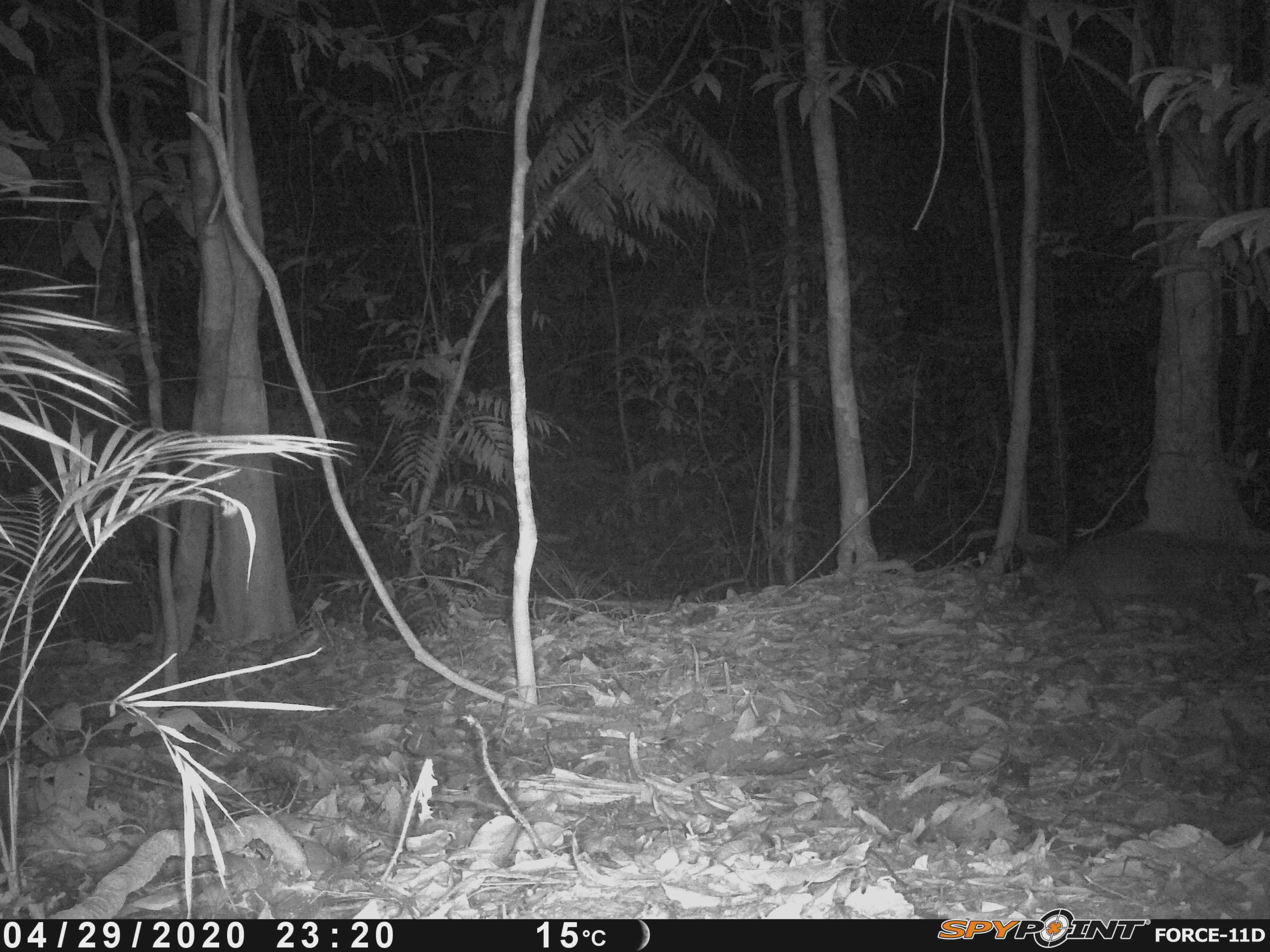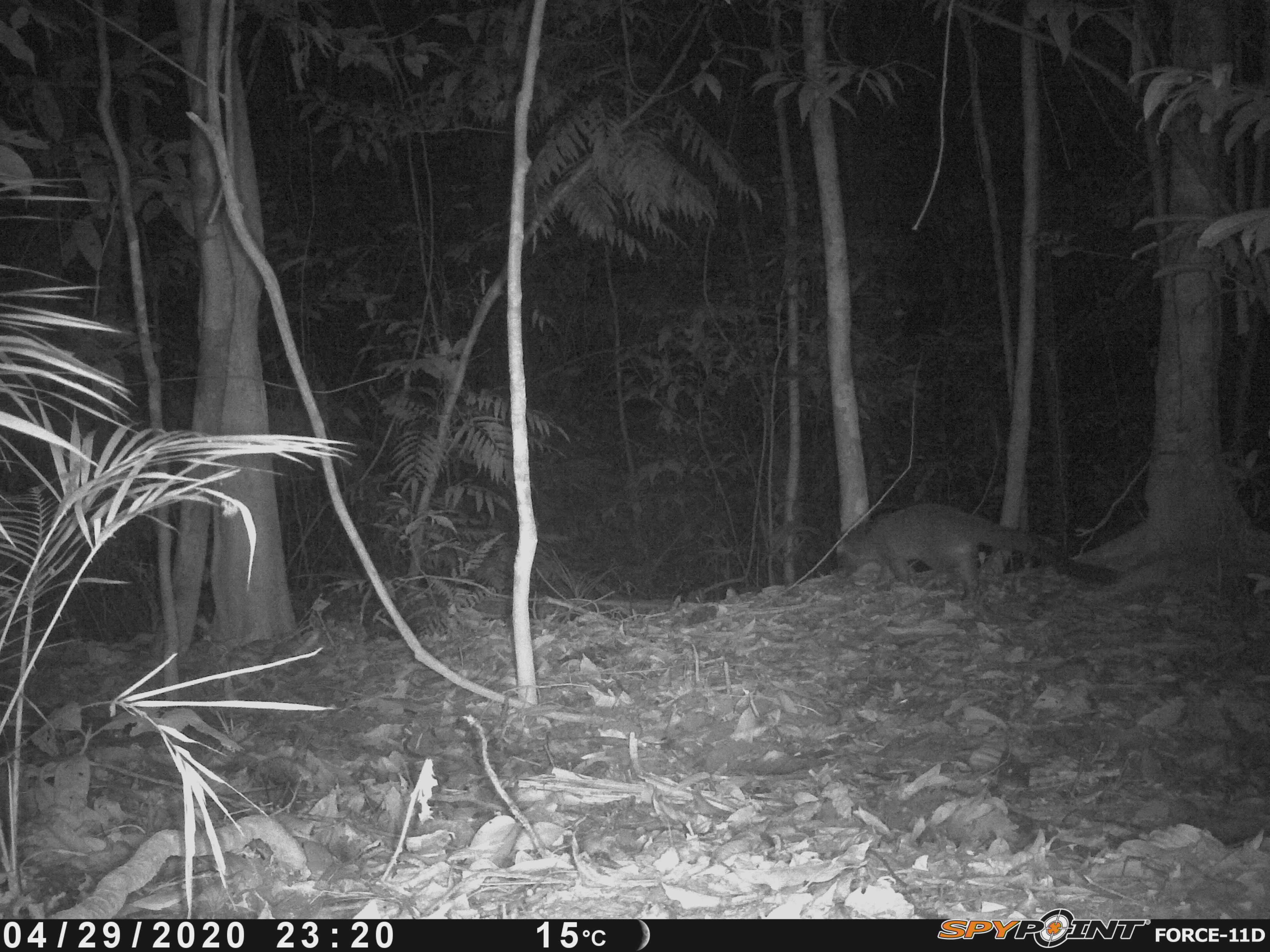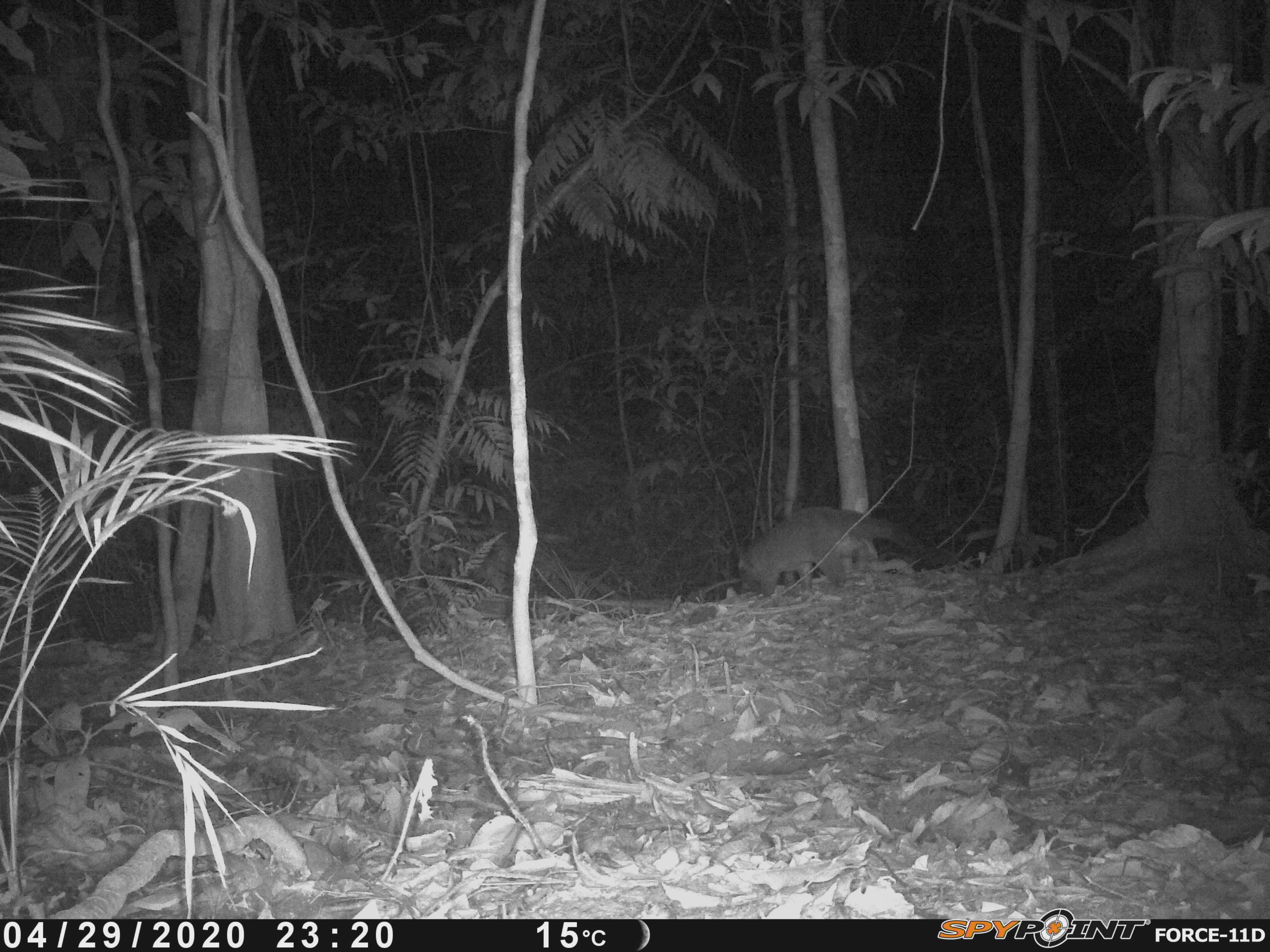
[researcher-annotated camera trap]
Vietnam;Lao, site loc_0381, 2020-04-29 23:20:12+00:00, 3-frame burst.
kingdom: Animalia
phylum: Chordata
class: Mammalia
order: Carnivora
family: Viverridae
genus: Paguma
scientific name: Paguma larvata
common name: masked palm civet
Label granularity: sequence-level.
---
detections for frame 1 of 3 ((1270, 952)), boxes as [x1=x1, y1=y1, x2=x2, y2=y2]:
masked palm civet: [x1=1028, y1=530, x2=1266, y2=633]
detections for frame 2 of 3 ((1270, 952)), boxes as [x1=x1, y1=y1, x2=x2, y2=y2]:
masked palm civet: [x1=836, y1=502, x2=1121, y2=603]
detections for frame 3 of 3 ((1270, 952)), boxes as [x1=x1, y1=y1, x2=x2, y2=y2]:
masked palm civet: [x1=735, y1=505, x2=959, y2=598]